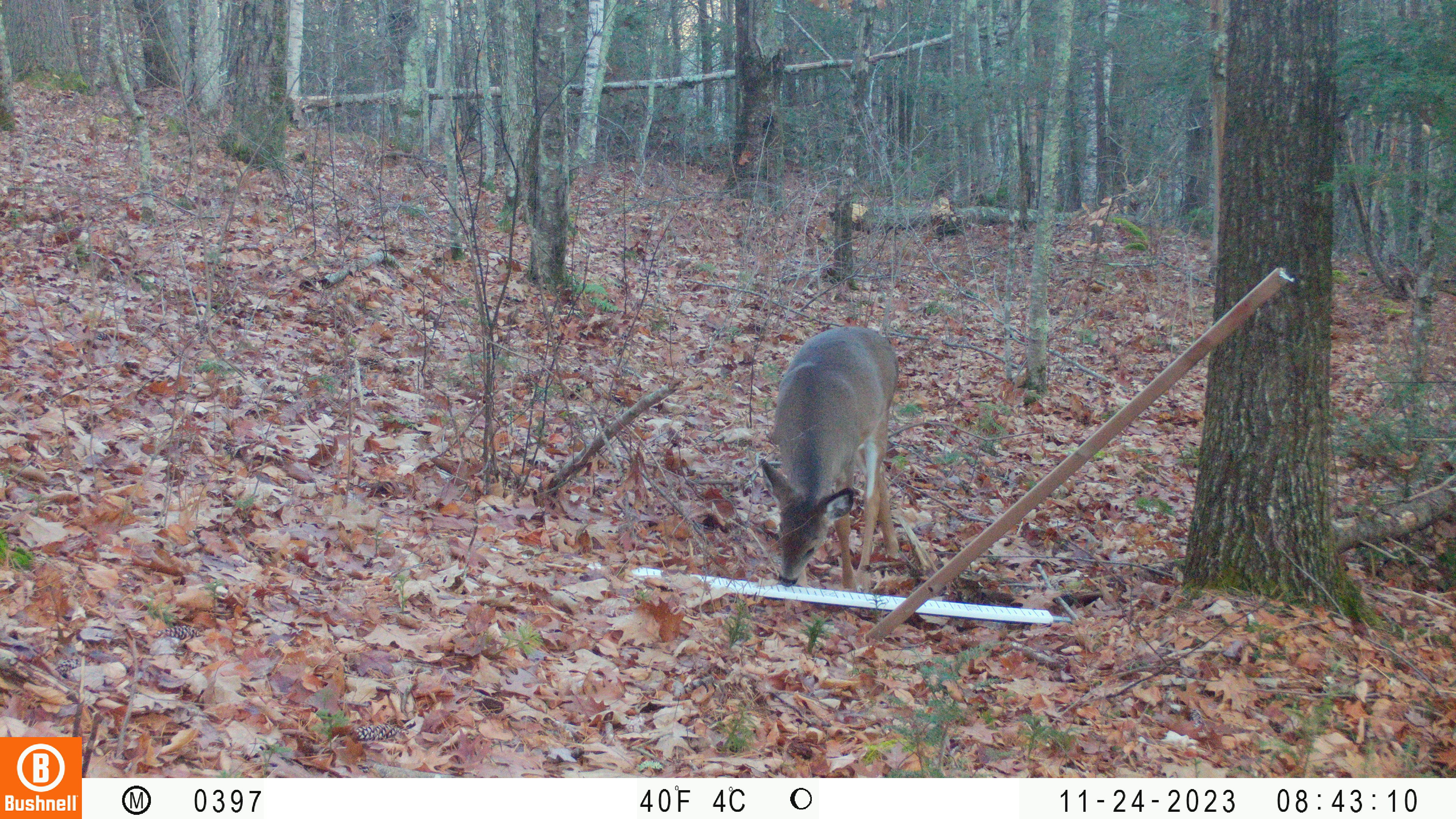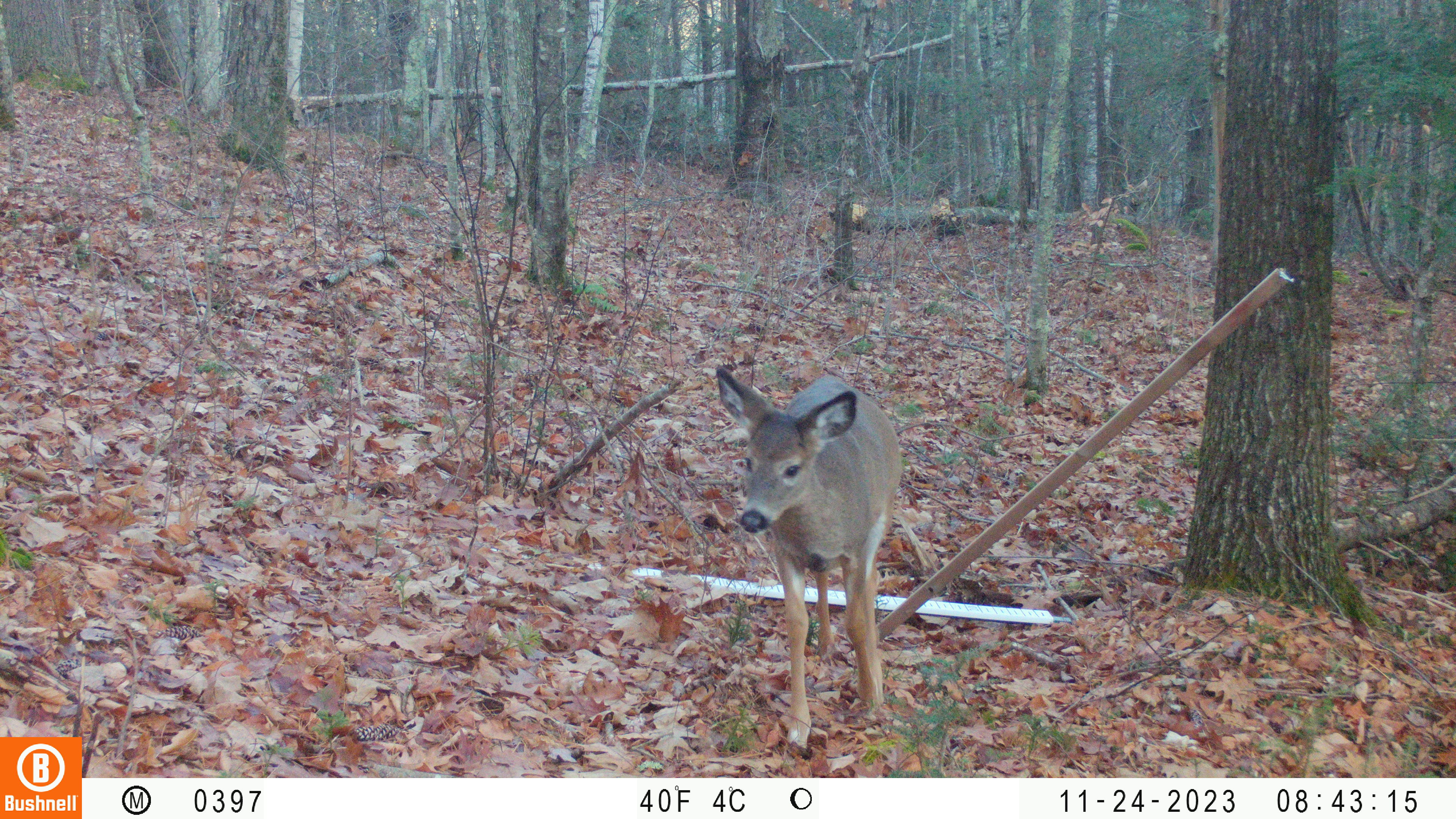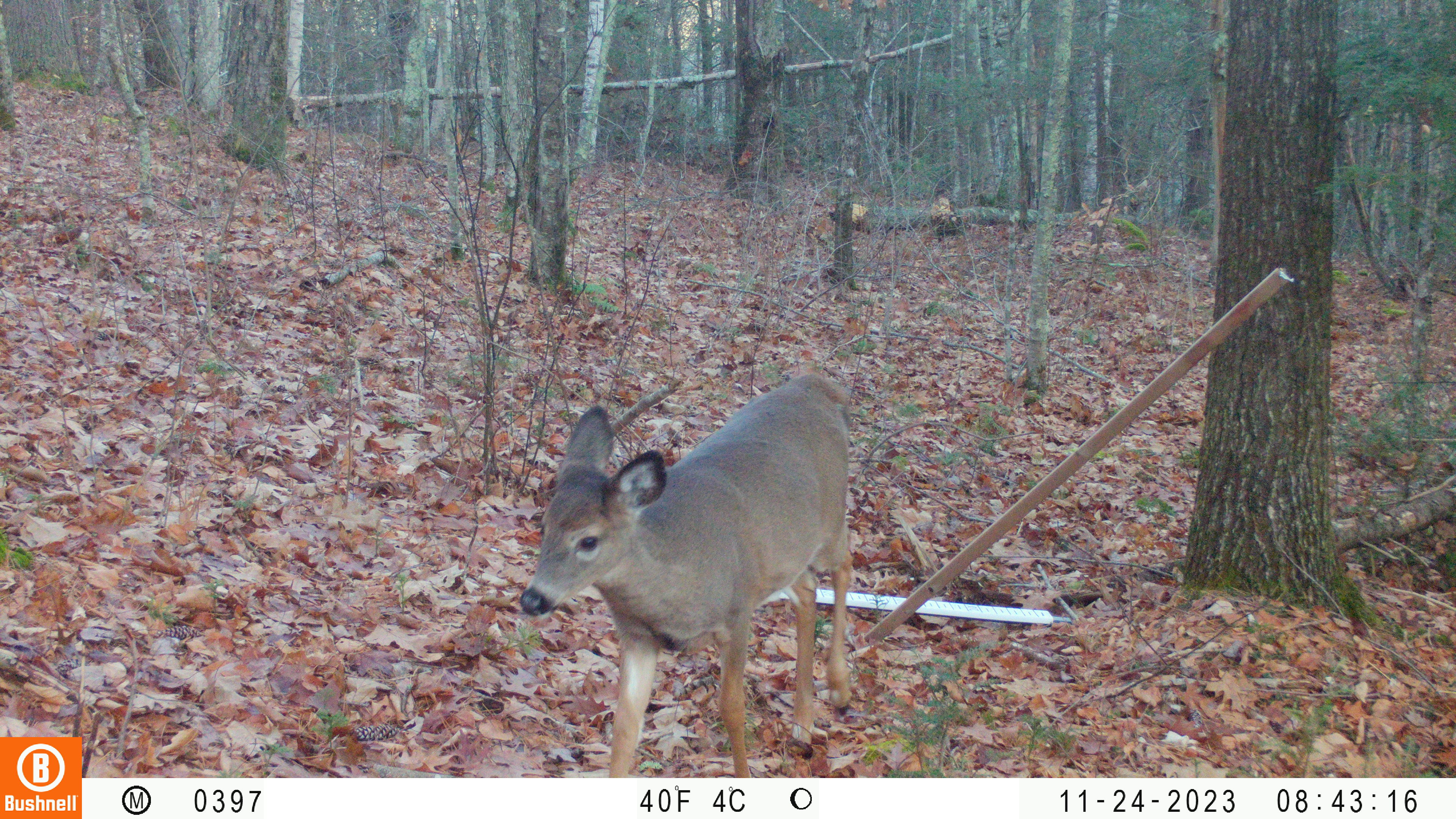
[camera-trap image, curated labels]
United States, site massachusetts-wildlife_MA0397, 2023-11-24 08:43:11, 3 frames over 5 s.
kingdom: Animalia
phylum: Chordata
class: Mammalia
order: Artiodactyla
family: Cervidae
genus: Odocoileus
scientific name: Odocoileus virginianus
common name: white-tailed deer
White-tailed deer (Odocoileus virginianus).